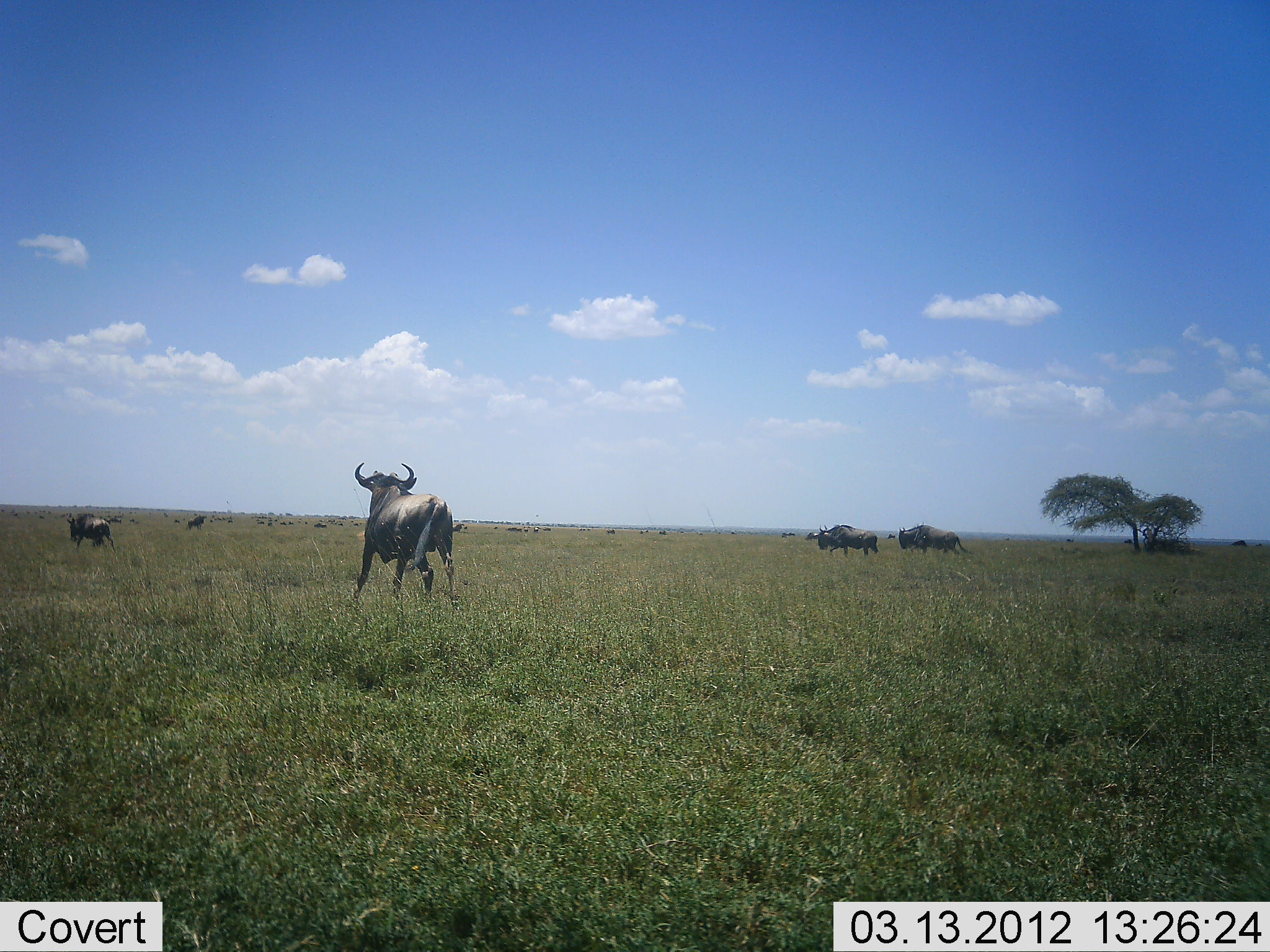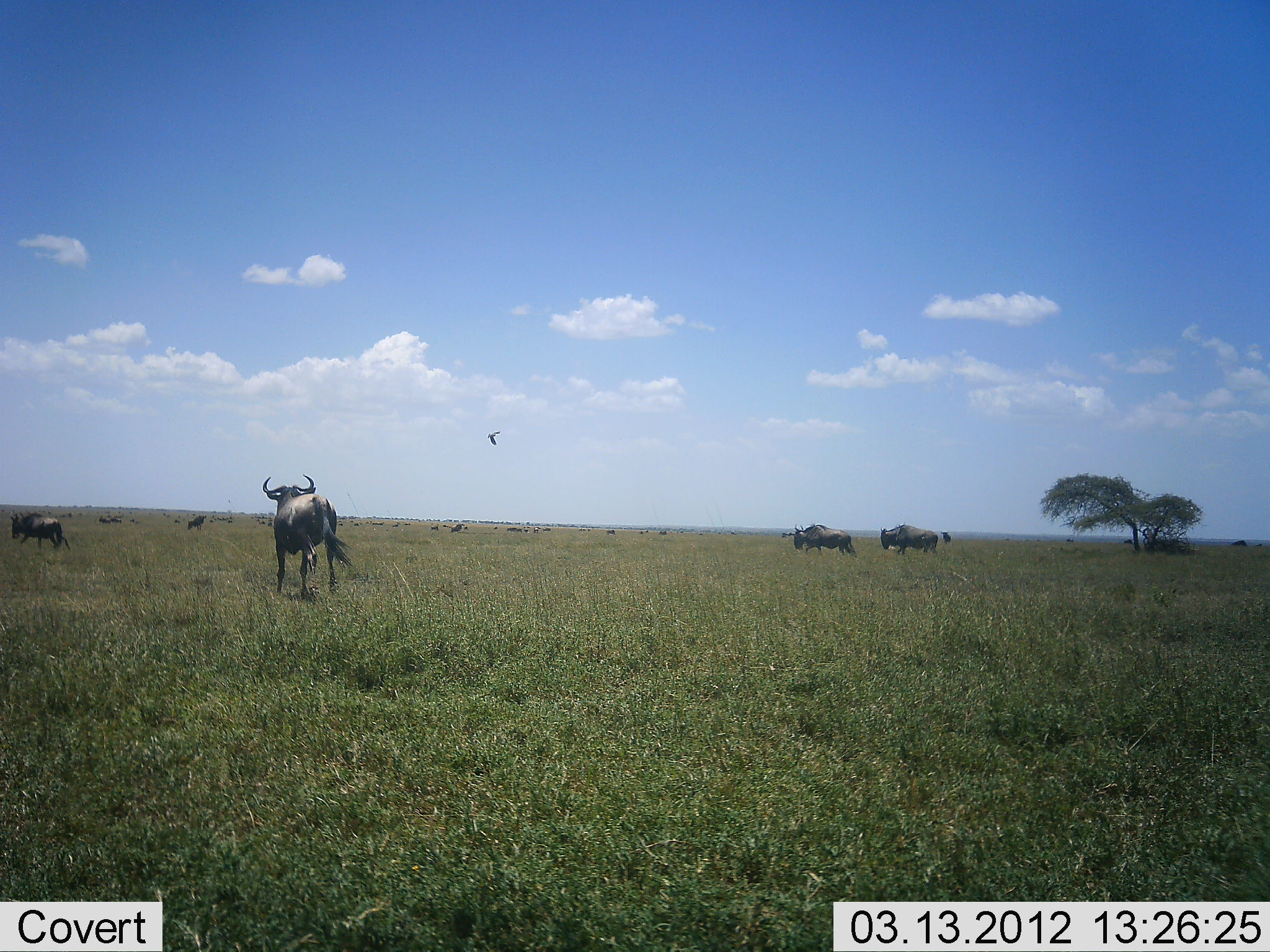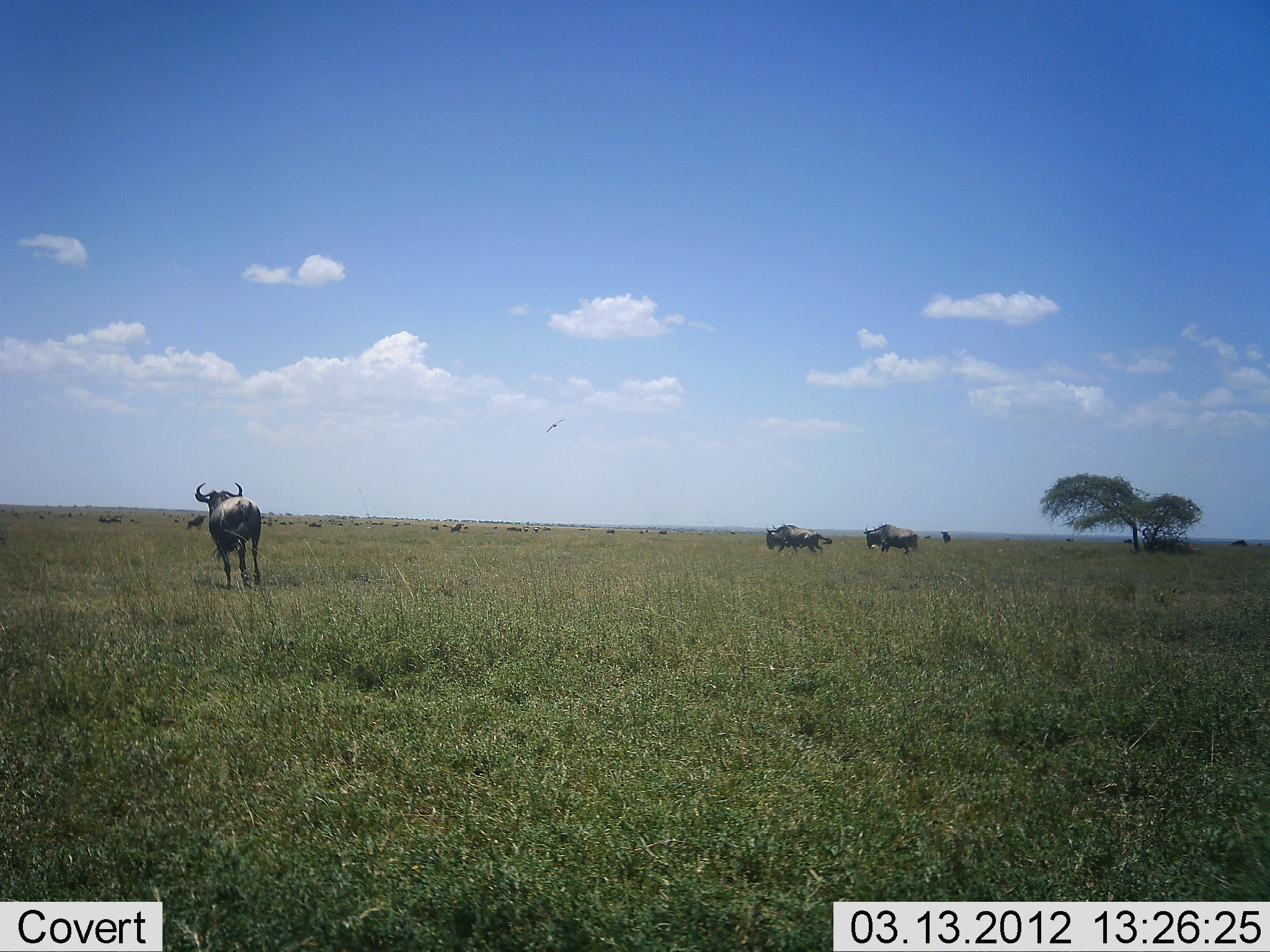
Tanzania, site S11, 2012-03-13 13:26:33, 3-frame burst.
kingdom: Animalia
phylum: Chordata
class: Mammalia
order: Artiodactyla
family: Bovidae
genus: Connochaetes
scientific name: Connochaetes taurinus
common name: blue wildebeest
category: wildebeest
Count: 7.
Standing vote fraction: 25%.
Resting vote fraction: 0%.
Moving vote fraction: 100%.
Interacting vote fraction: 12%.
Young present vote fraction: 0%.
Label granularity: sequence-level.